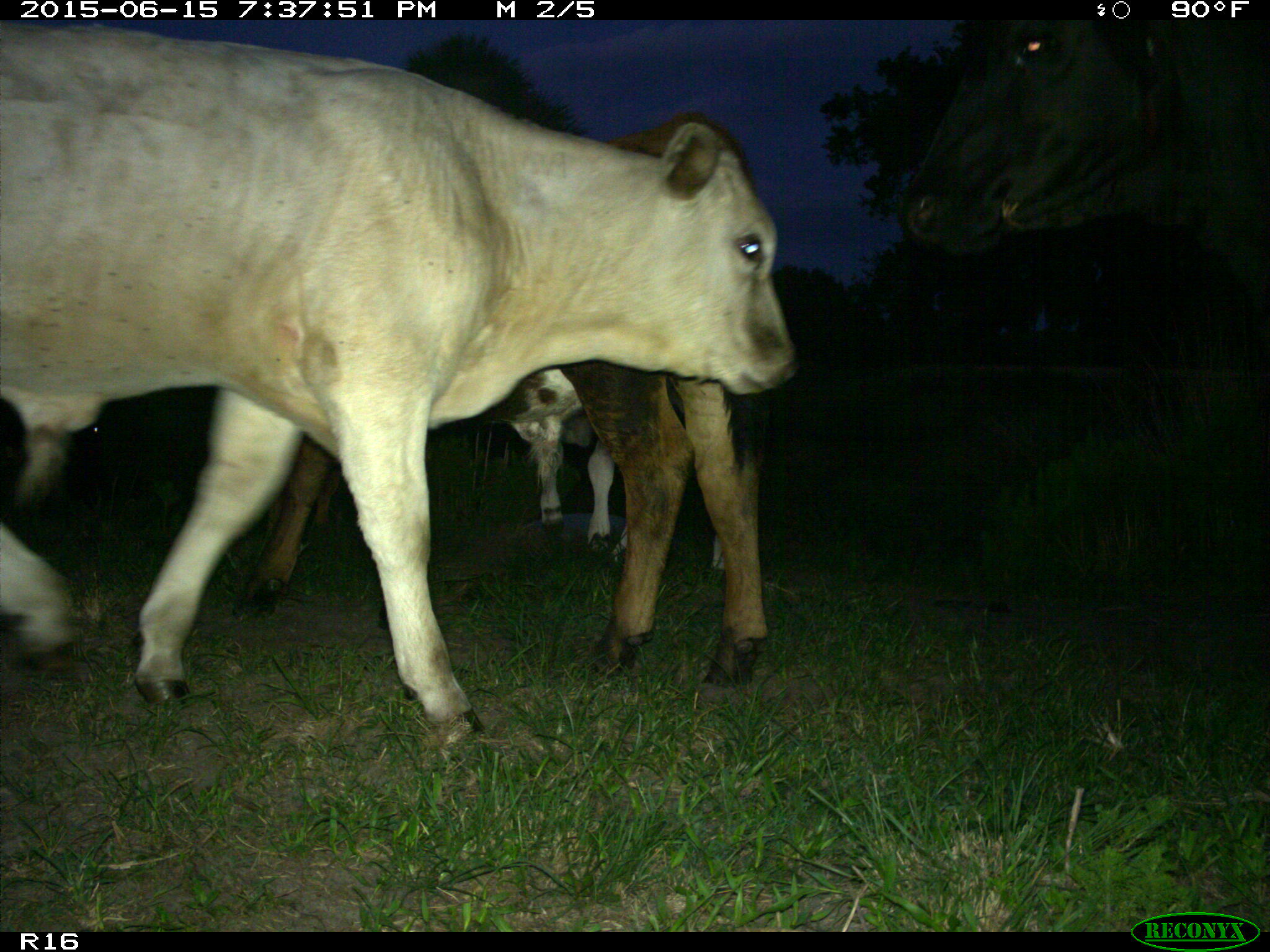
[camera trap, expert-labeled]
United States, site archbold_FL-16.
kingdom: Animalia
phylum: Chordata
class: Mammalia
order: Artiodactyla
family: Bovidae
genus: Bos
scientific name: Bos taurus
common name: domestic cow